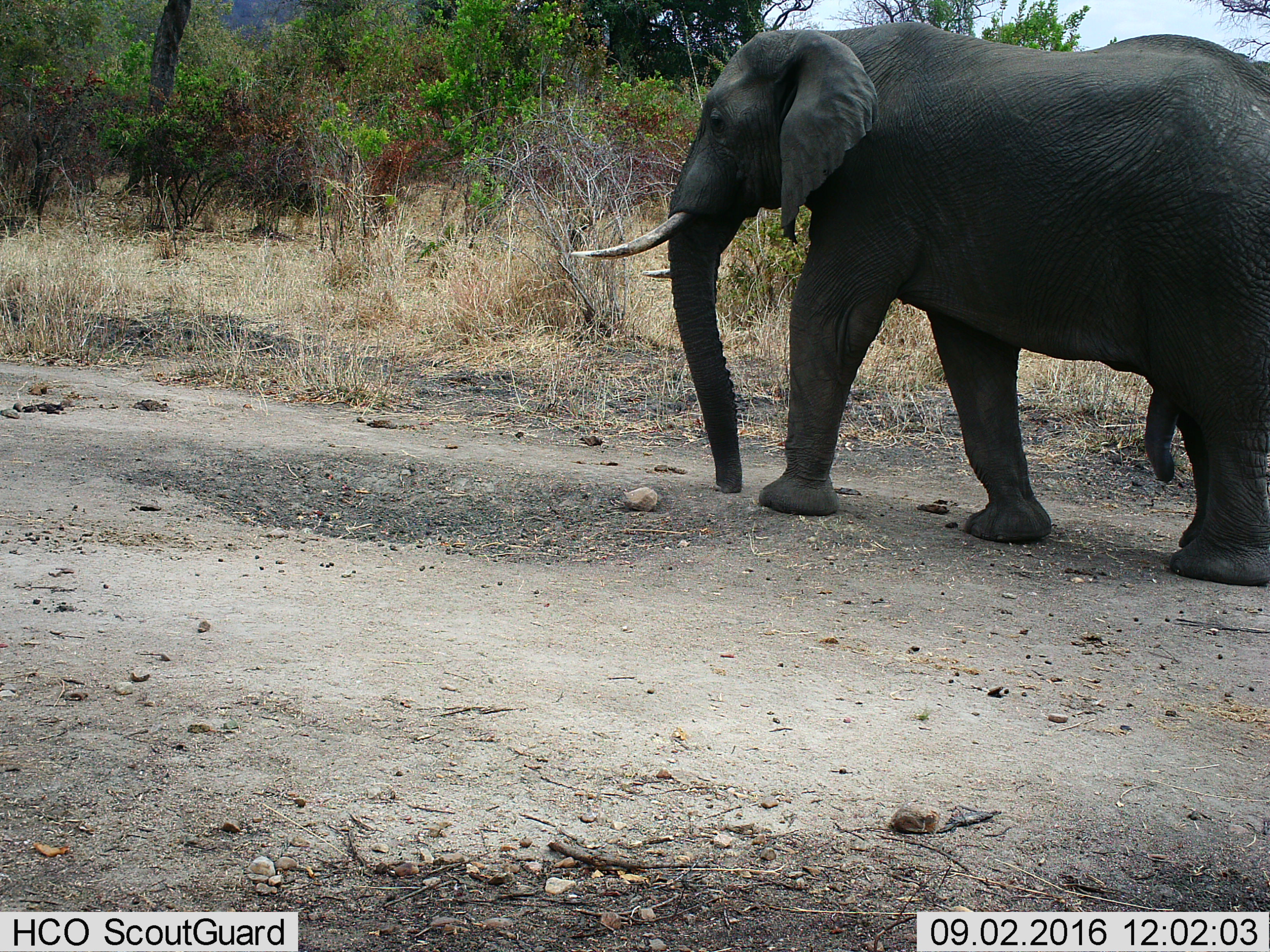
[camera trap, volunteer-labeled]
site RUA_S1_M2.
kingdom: Animalia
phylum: Chordata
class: Mammalia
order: Proboscidea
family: Elephantidae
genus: Loxodonta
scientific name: Loxodonta africana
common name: african bush elephant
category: elephant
Elephant (african bush elephant) (Loxodonta africana), count 1. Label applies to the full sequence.